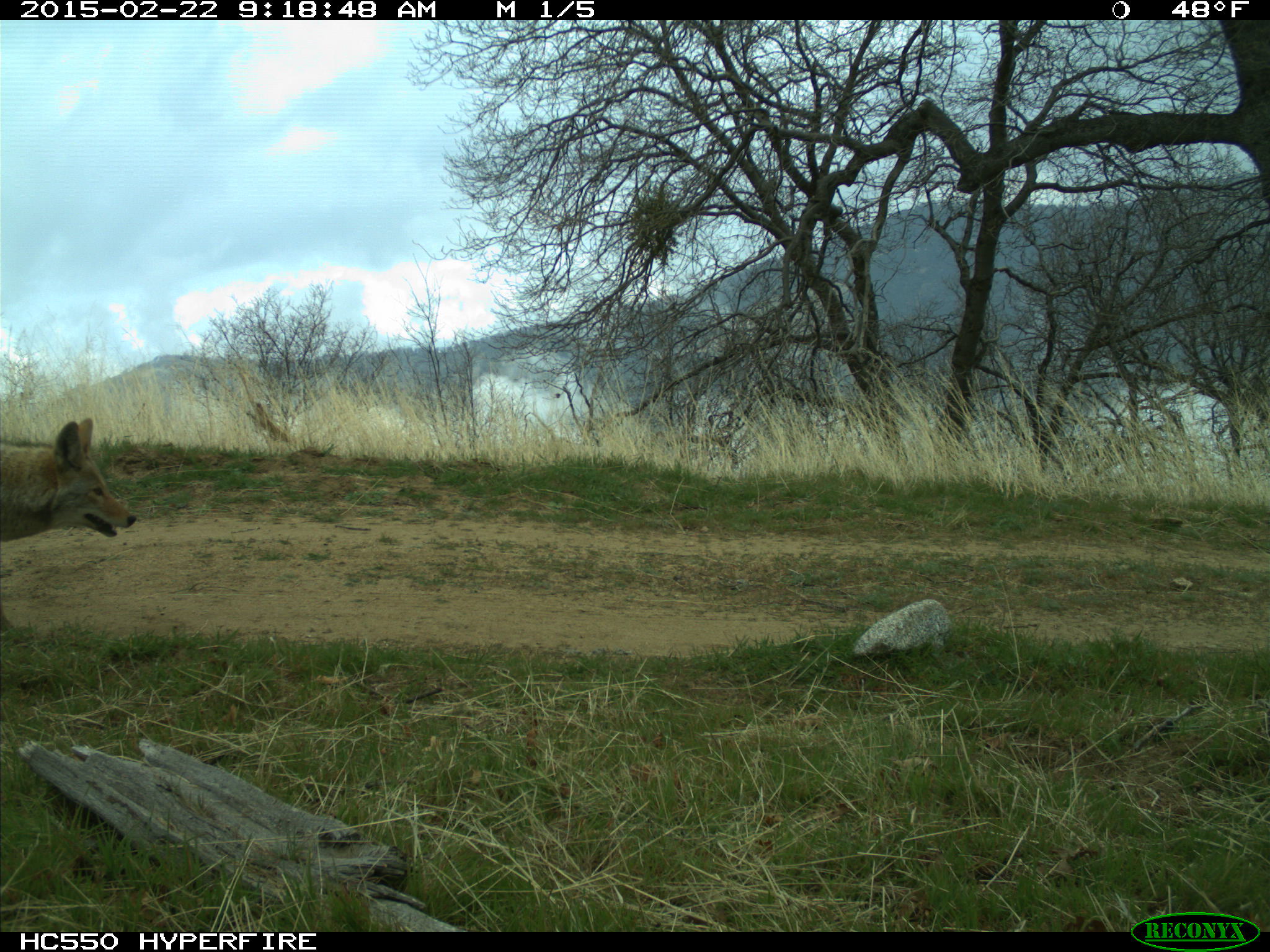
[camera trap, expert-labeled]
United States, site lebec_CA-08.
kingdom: Animalia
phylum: Chordata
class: Mammalia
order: Carnivora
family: Canidae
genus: Canis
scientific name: Canis latrans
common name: coyote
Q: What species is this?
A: Canis latrans (coyote).